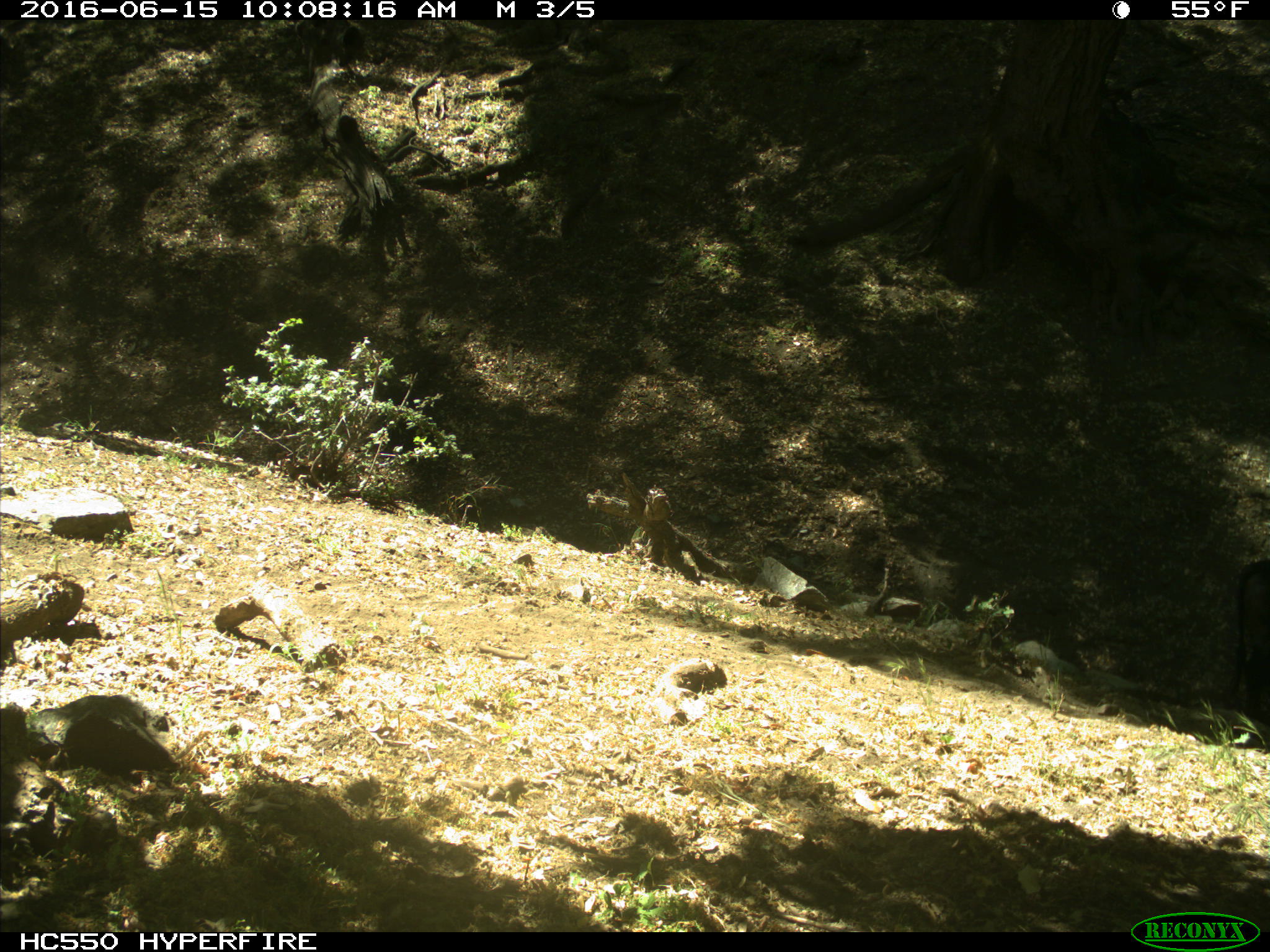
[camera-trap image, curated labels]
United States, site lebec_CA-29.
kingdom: Animalia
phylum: Chordata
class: Mammalia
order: Artiodactyla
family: Bovidae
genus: Bos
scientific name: Bos taurus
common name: domestic cow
Bos taurus (domestic cow).